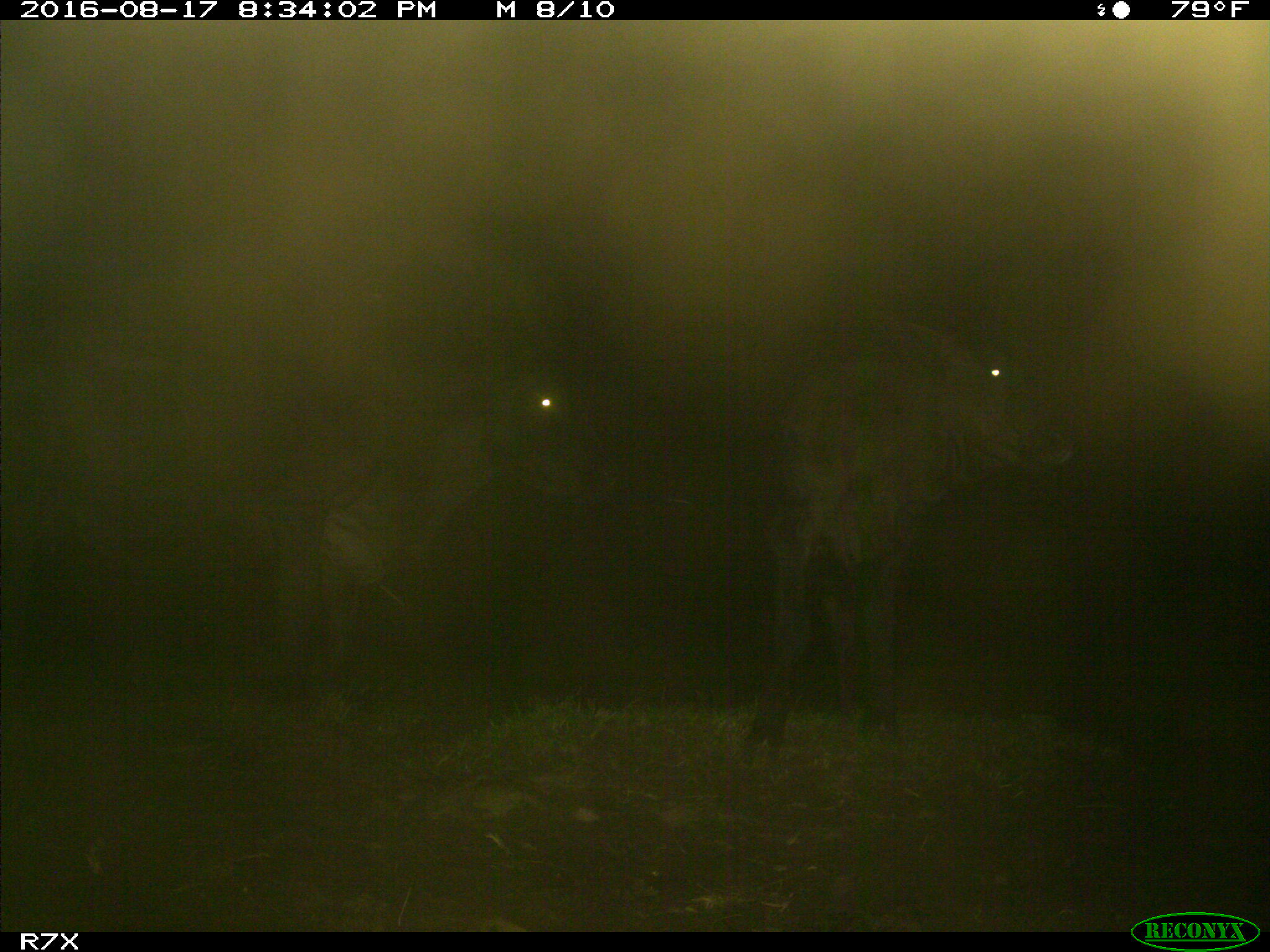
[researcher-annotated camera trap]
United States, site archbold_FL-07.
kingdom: Animalia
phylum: Chordata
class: Mammalia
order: Artiodactyla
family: Bovidae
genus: Bos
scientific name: Bos taurus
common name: domestic cow